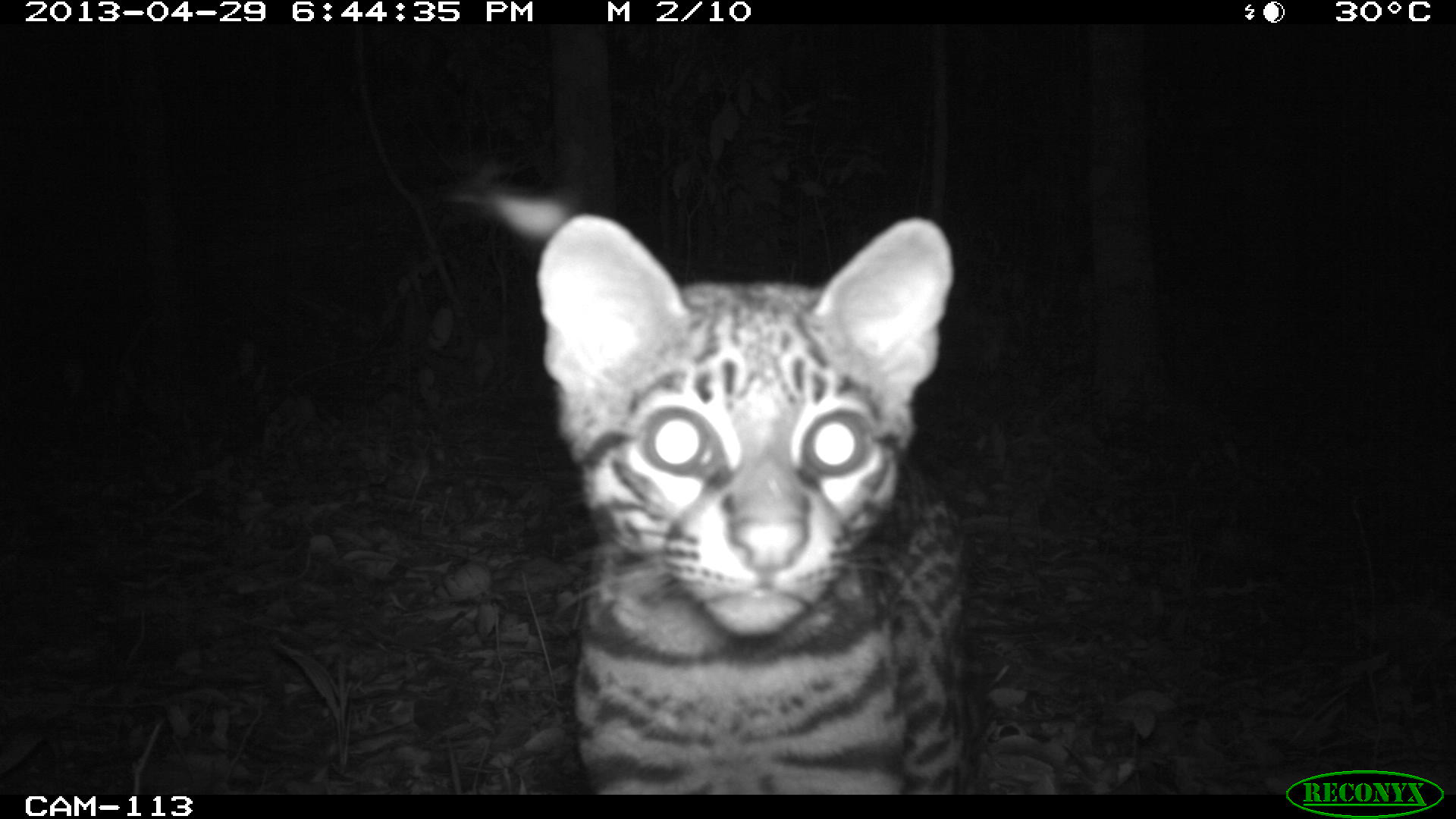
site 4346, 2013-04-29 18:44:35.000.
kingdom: Animalia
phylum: Chordata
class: Mammalia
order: Carnivora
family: Felidae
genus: Leopardus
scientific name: Leopardus wiedii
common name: margay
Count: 1.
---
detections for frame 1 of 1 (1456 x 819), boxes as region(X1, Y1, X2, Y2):
leopardus wiedii: region(532, 212, 975, 795)